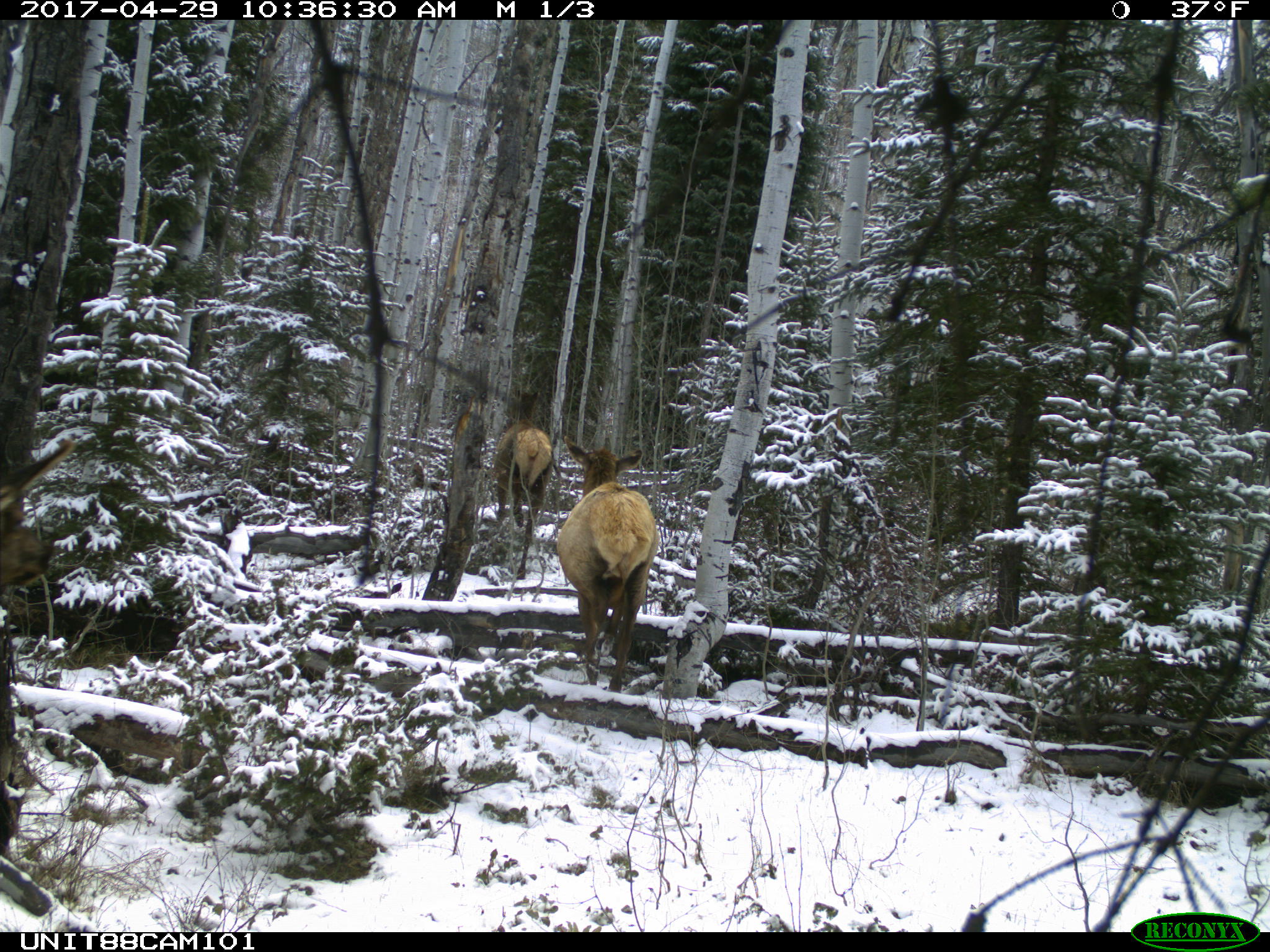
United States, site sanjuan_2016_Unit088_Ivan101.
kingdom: Animalia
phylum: Chordata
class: Mammalia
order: Artiodactyla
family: Cervidae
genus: Cervus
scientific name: Cervus elaphus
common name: red deer